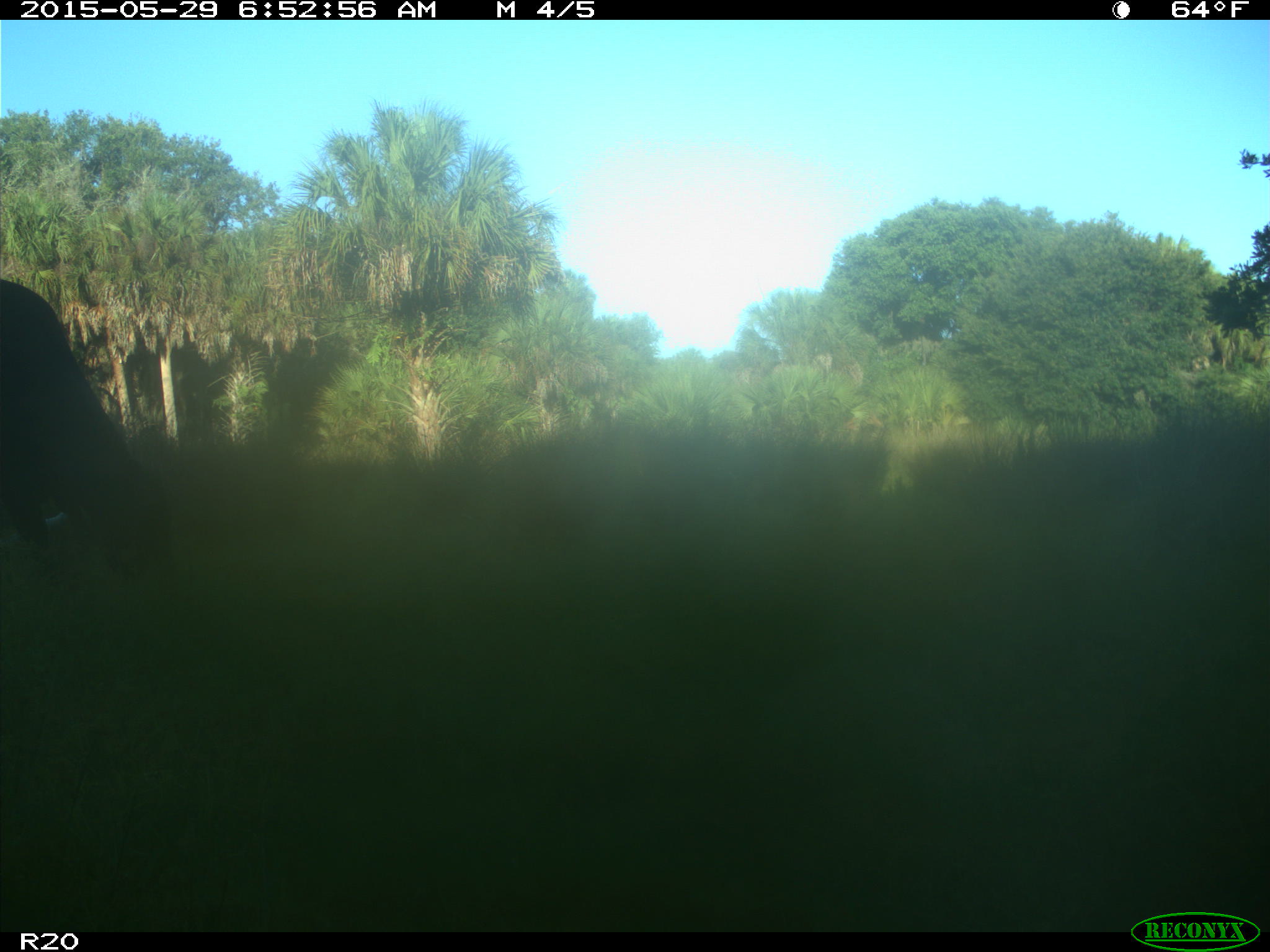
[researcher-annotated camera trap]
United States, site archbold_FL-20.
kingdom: Animalia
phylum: Chordata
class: Mammalia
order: Artiodactyla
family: Bovidae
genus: Bos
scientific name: Bos taurus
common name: domestic cow